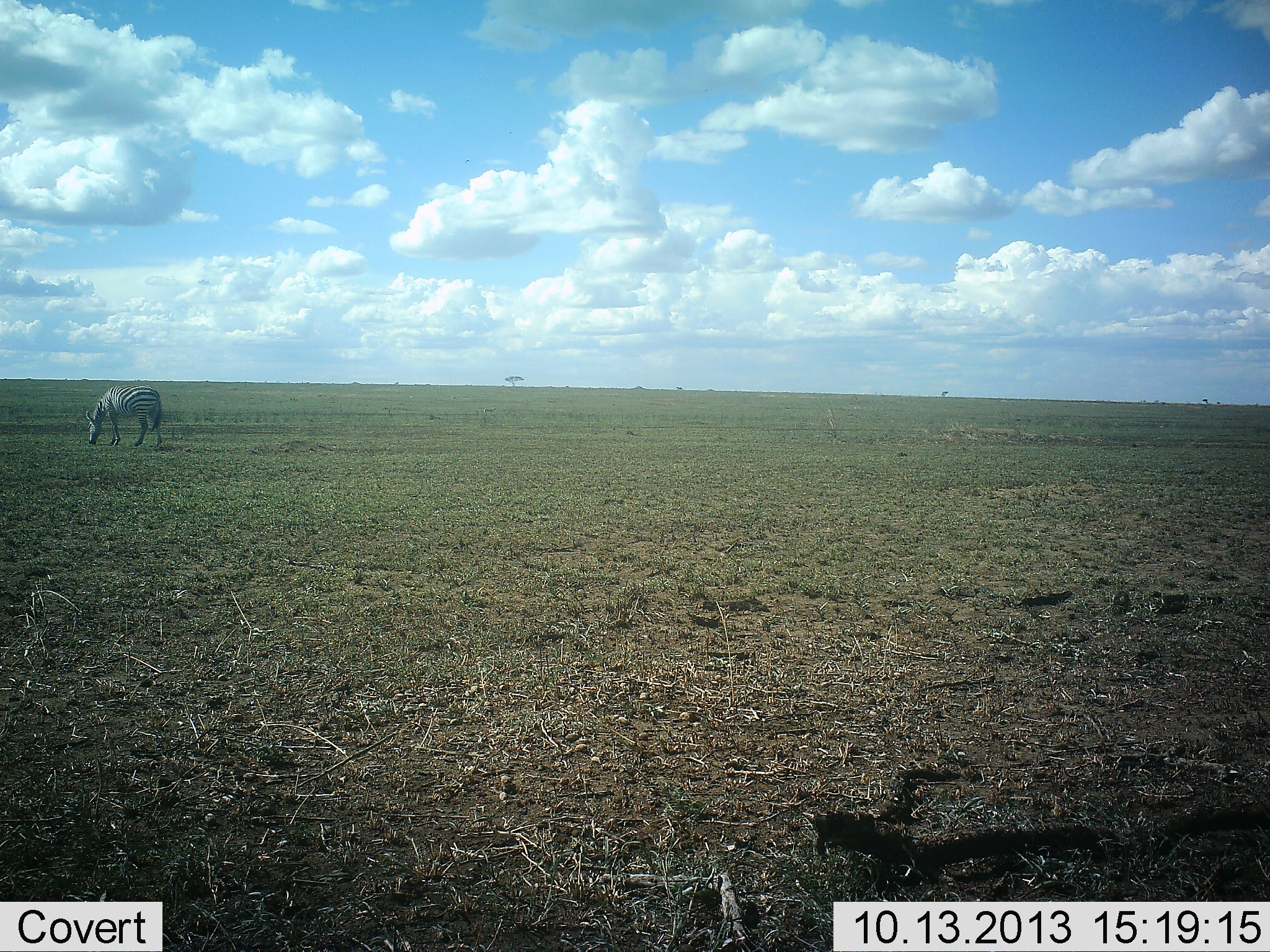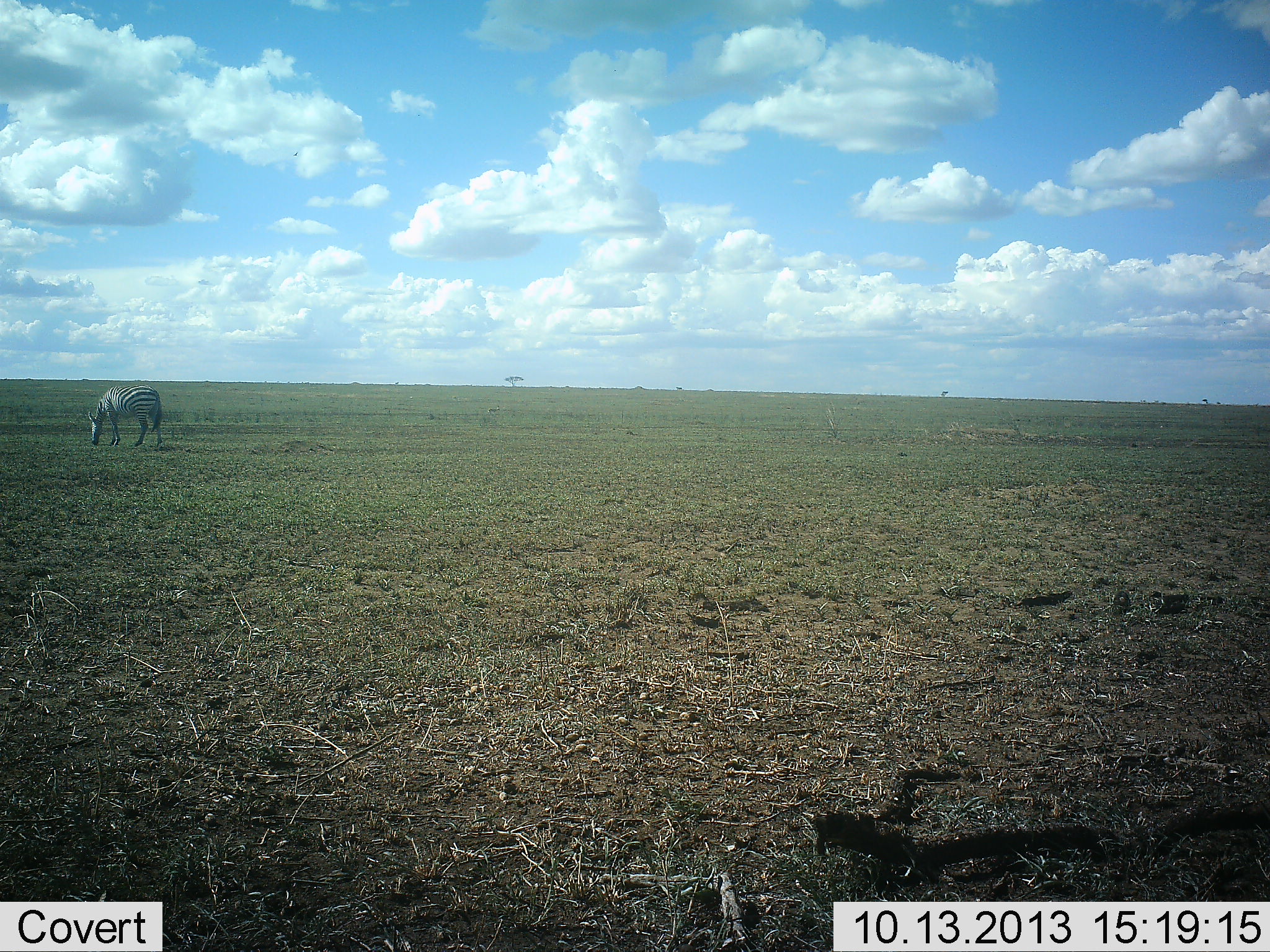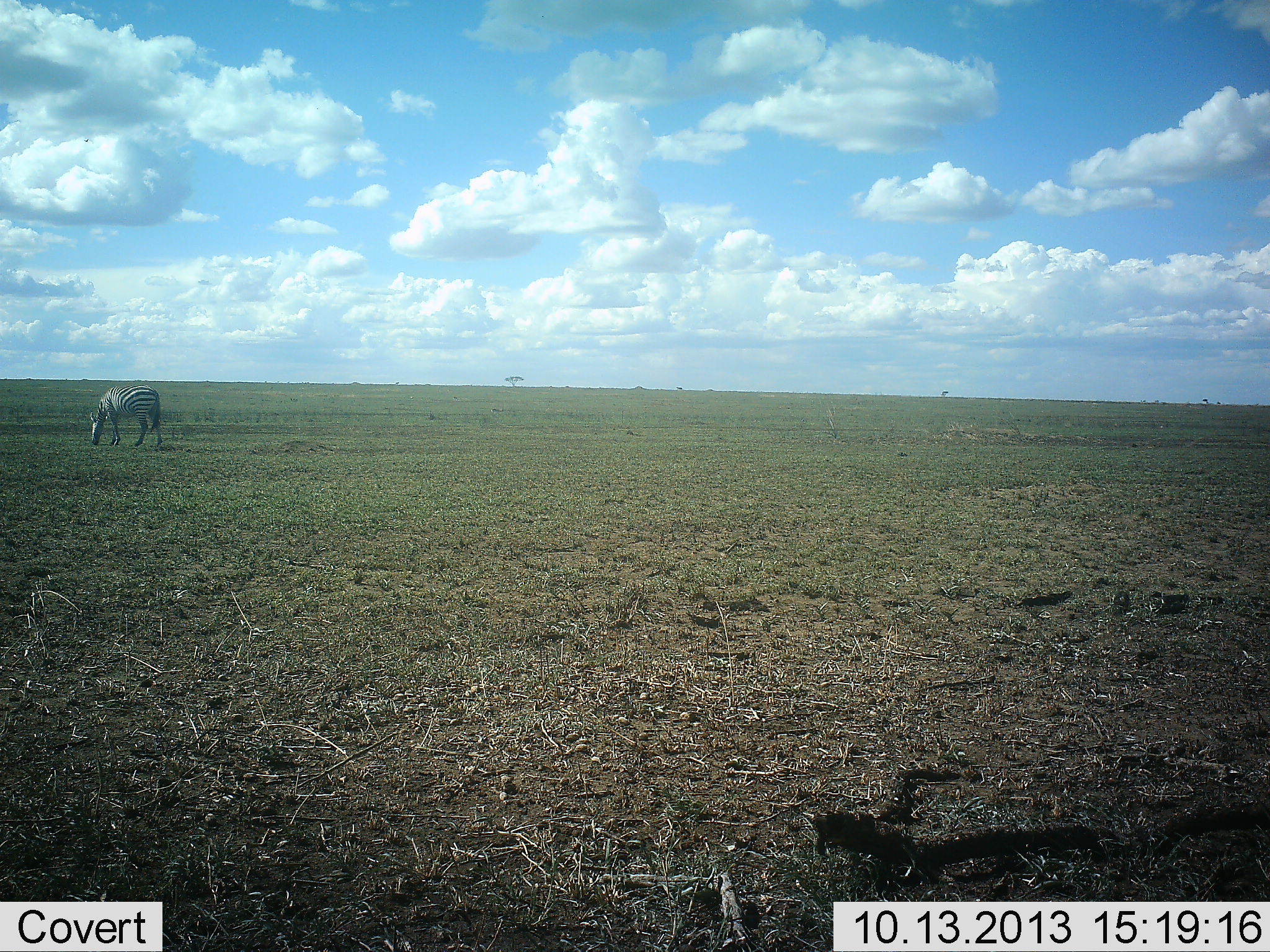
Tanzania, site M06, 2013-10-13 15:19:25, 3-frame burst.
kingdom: Animalia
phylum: Chordata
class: Mammalia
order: Perissodactyla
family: Equidae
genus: Equus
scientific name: Equus quagga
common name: plains zebra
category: zebra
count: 1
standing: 10%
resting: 0%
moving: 0%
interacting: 0%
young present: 0%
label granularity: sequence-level